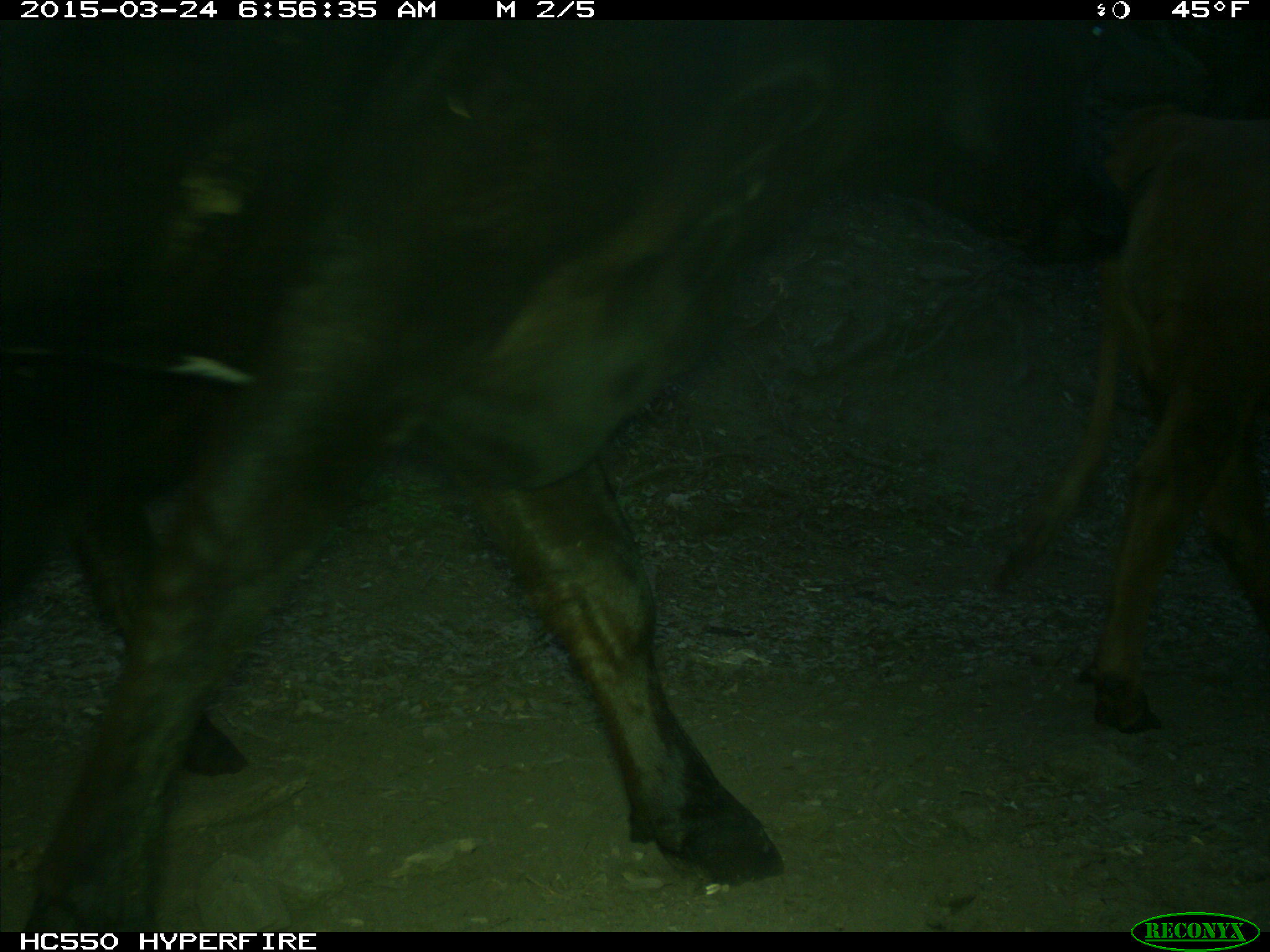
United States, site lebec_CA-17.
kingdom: Animalia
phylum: Chordata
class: Mammalia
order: Artiodactyla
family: Bovidae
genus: Bos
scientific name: Bos taurus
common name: domestic cow